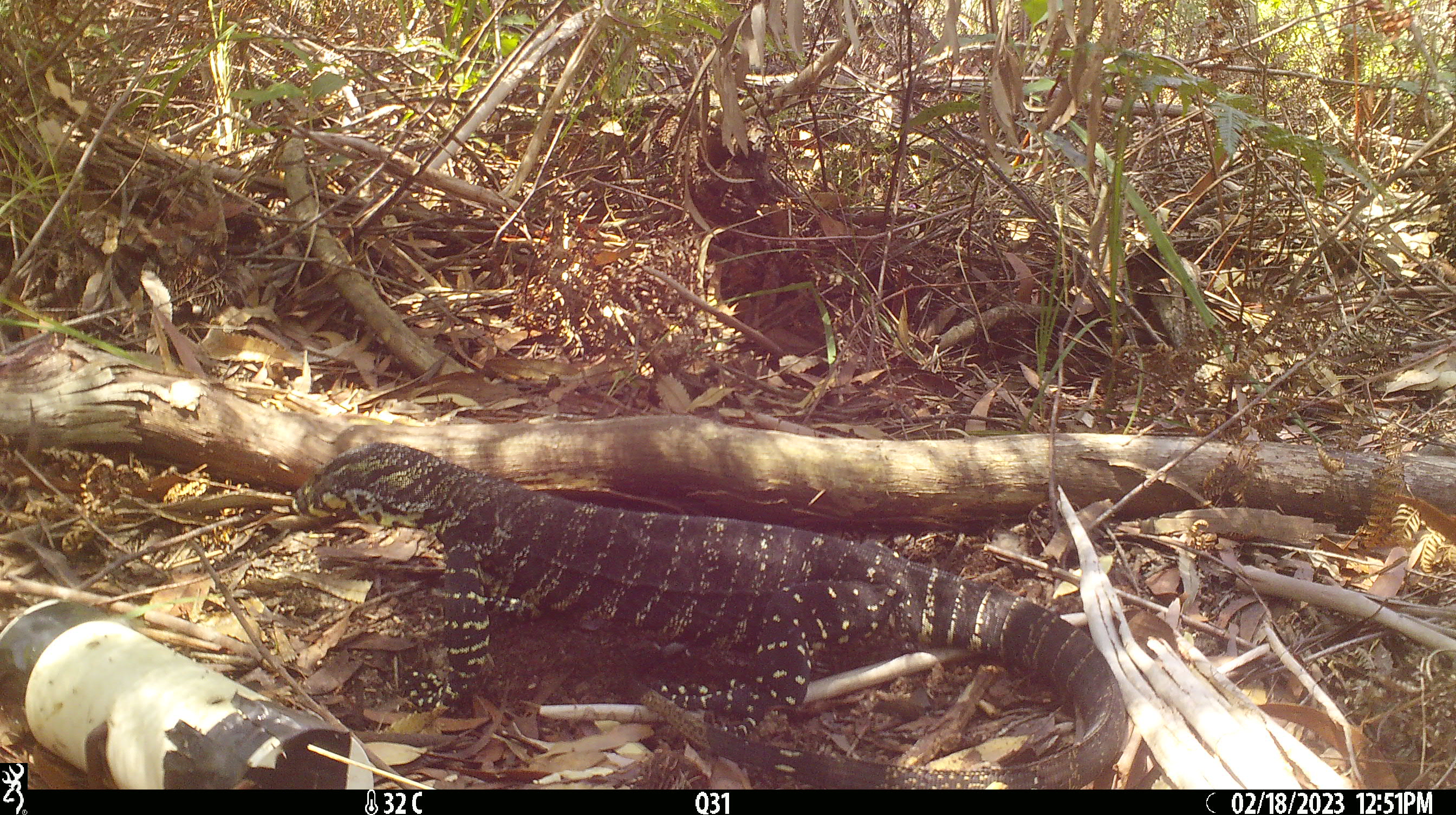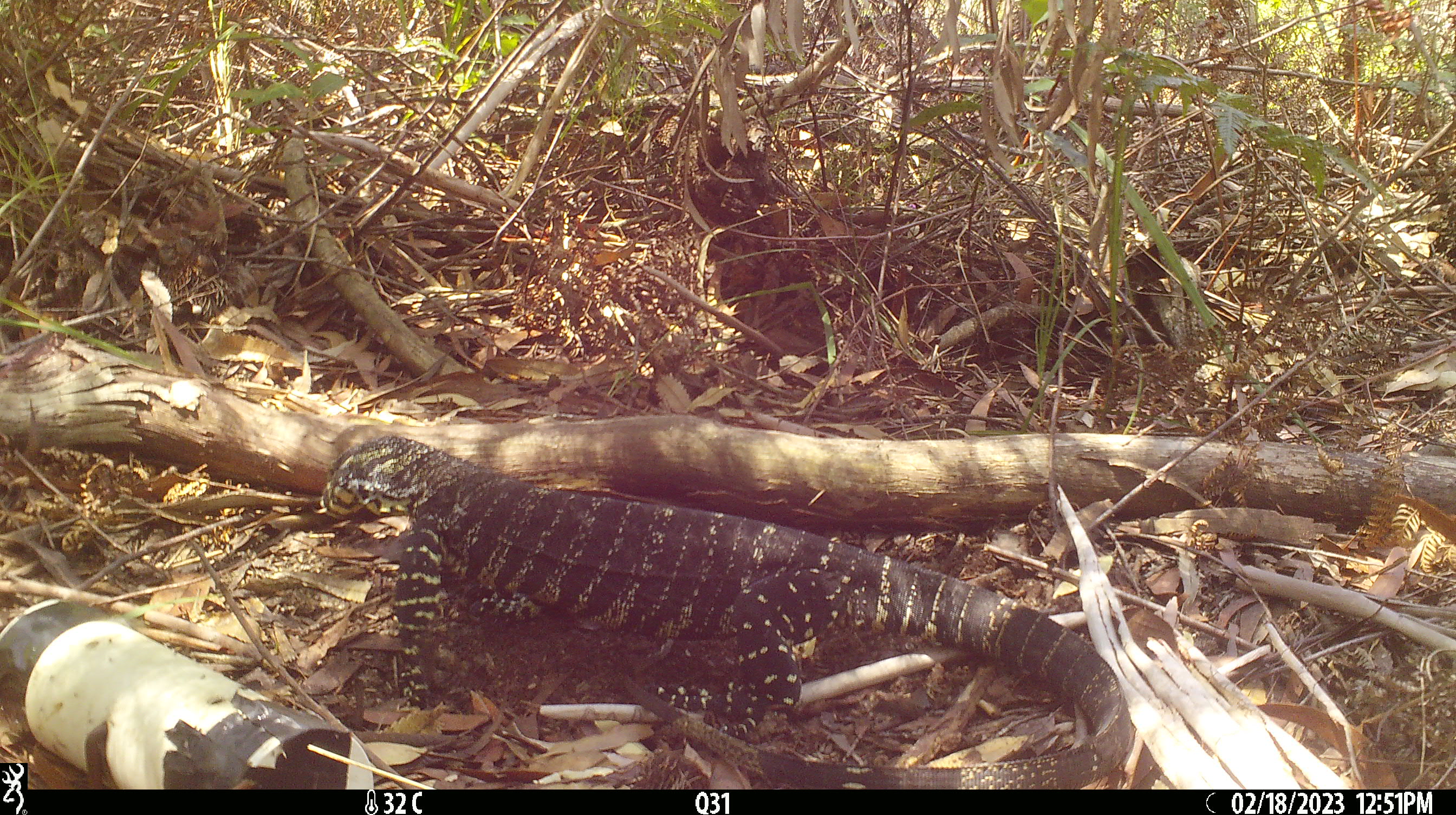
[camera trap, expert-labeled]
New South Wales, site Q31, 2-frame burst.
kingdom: Animalia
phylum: Chordata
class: Reptilia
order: Squamata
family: Varanidae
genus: Varanus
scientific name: Varanus varius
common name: lace monitor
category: goanna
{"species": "goanna (lace monitor) (Varanus varius)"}